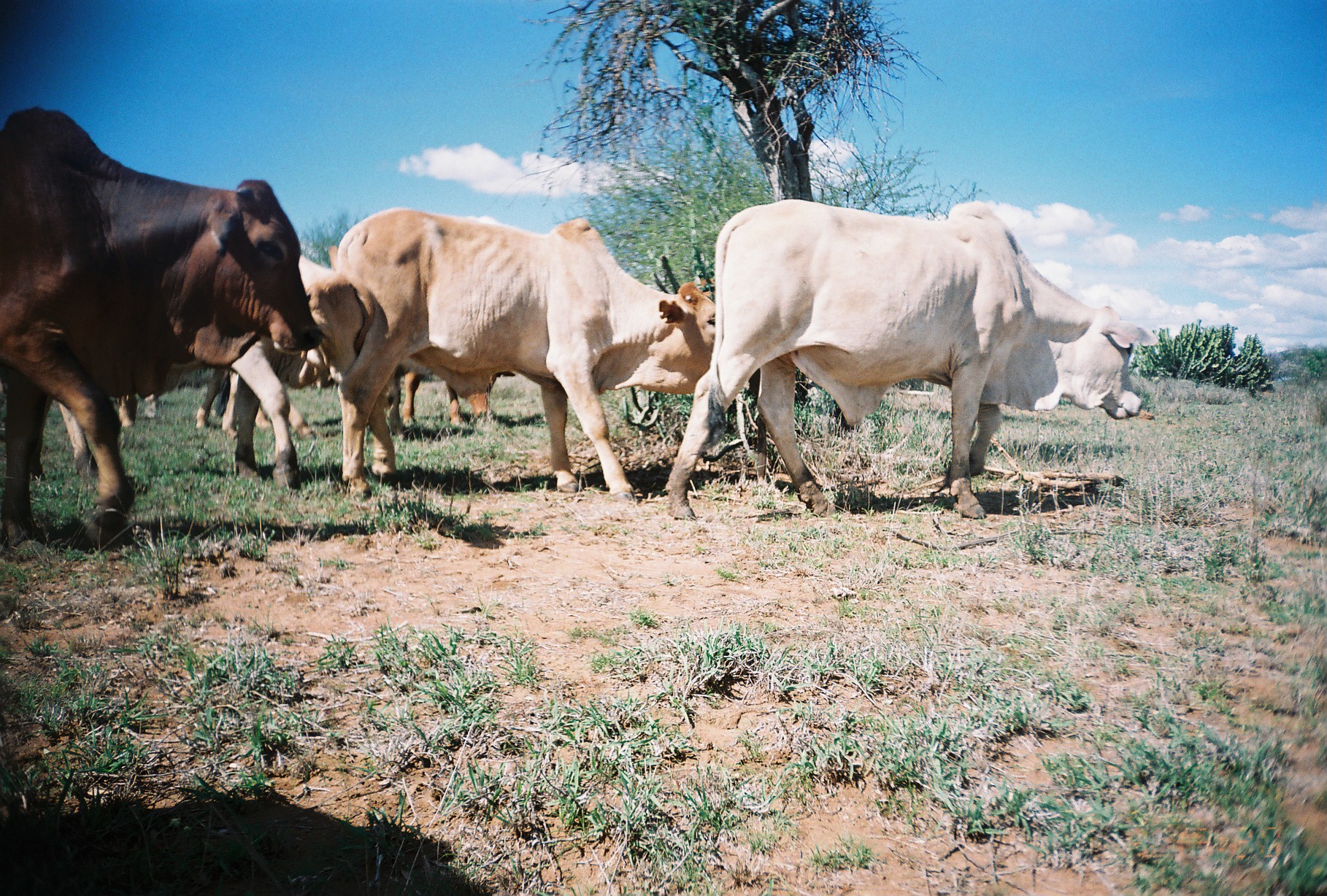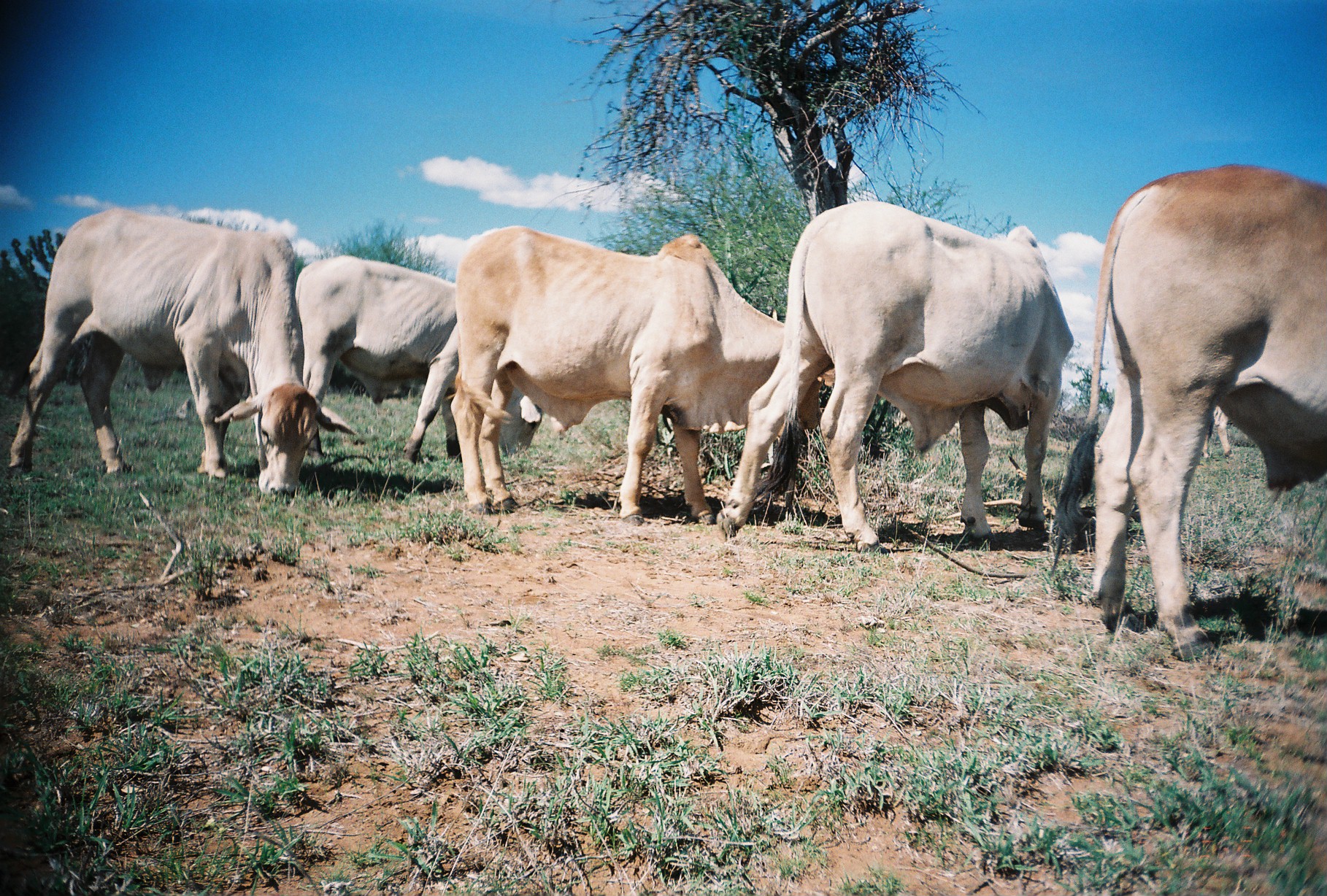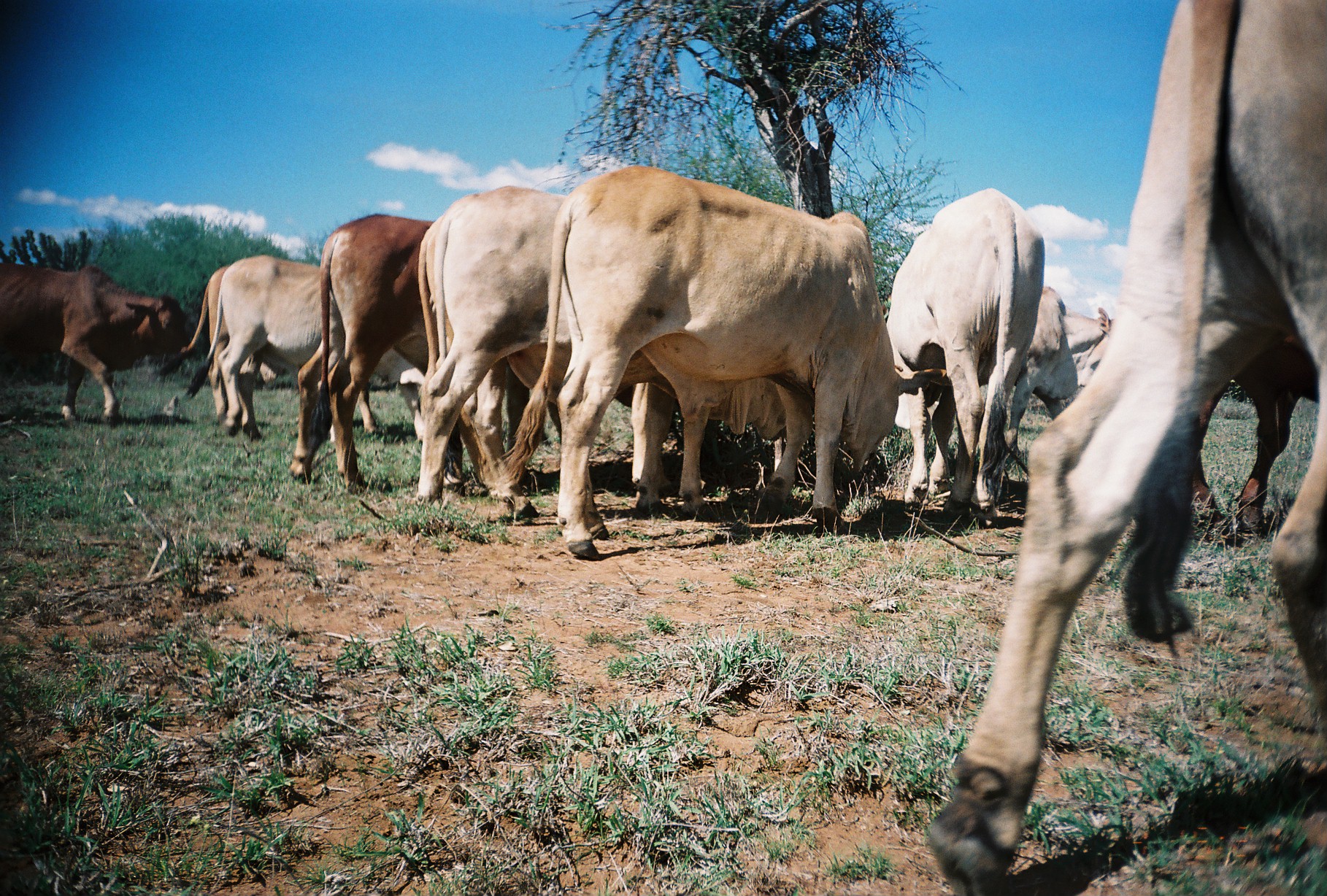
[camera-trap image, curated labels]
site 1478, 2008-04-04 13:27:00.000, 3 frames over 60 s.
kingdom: Animalia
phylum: Chordata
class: Mammalia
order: Artiodactyla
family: Bovidae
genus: Bos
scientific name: Bos taurus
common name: domestic cattle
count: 6